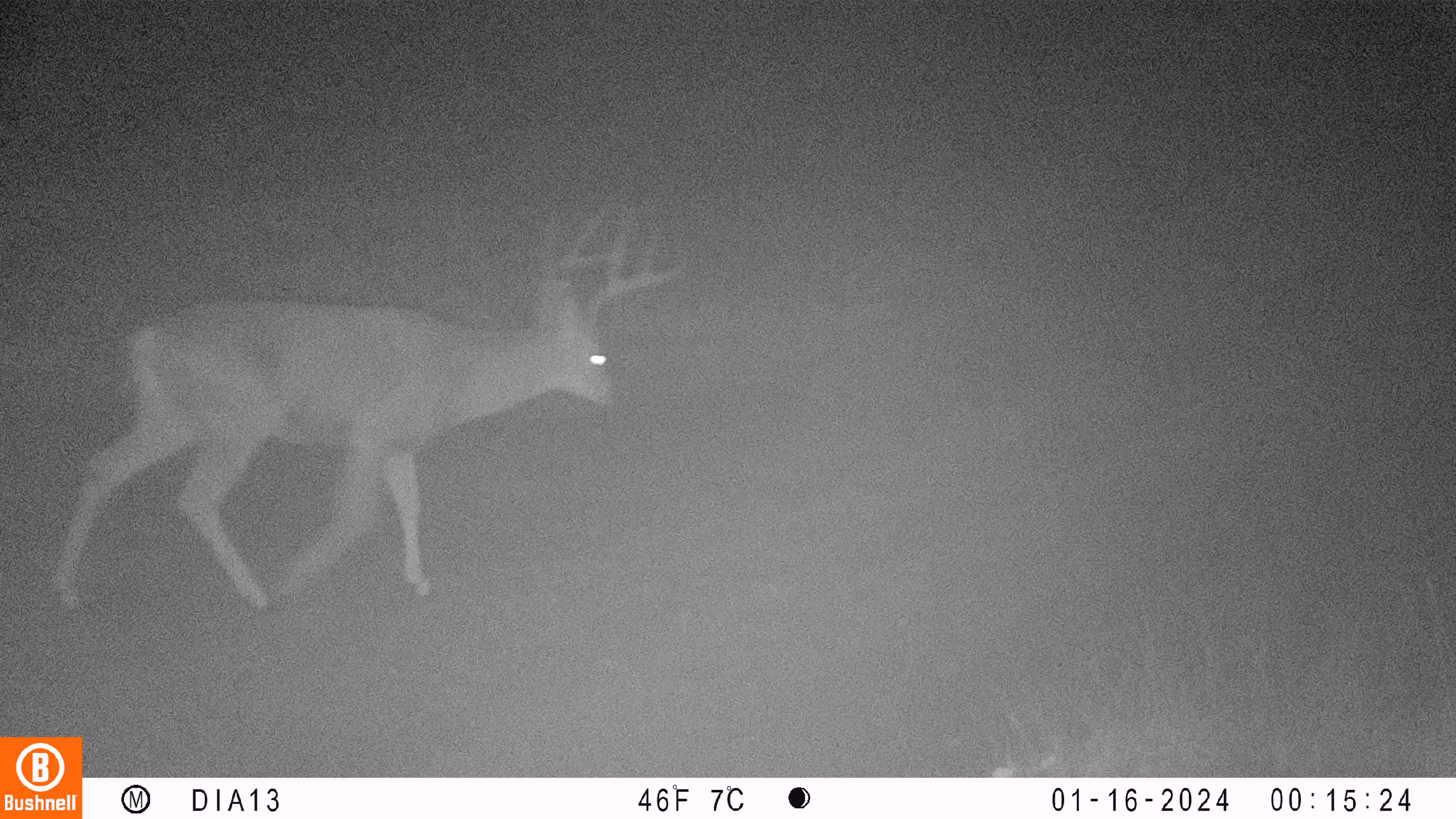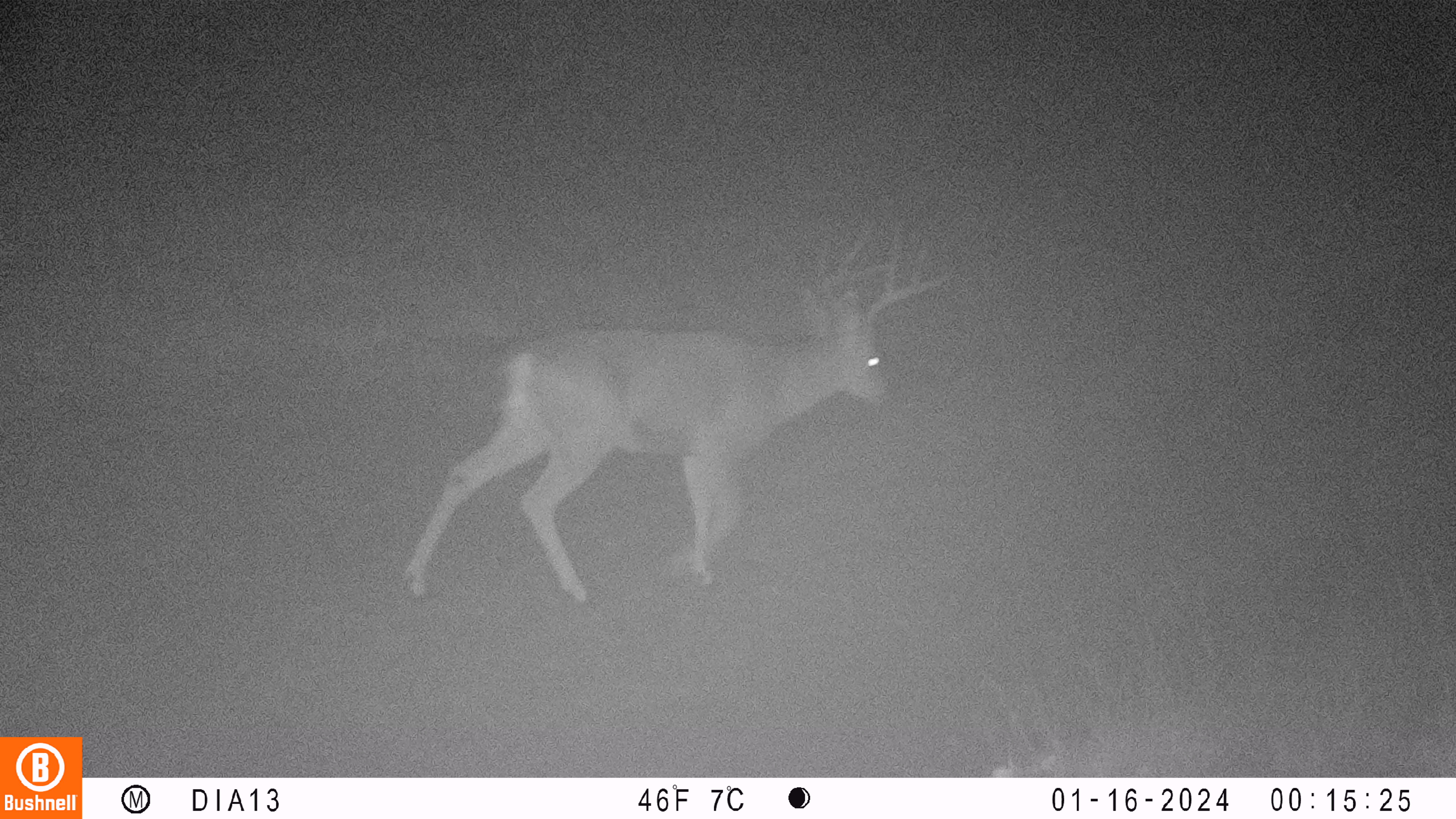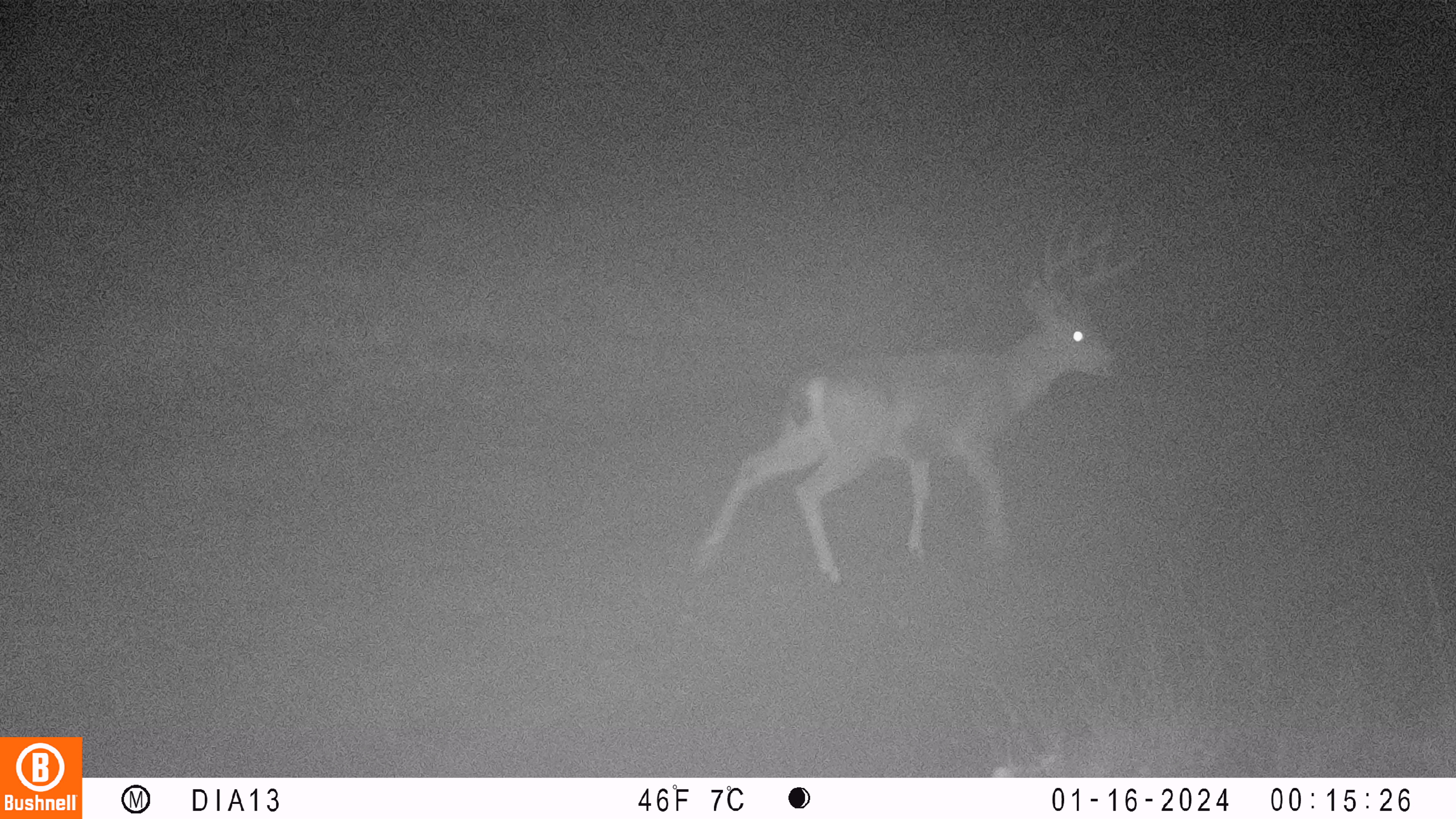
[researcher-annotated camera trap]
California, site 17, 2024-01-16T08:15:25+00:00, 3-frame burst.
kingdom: Animalia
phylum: Chordata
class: Mammalia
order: Artiodactyla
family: Cervidae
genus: Odocoileus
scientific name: Odocoileus hemionus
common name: mule deer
Mule deer (Odocoileus hemionus).